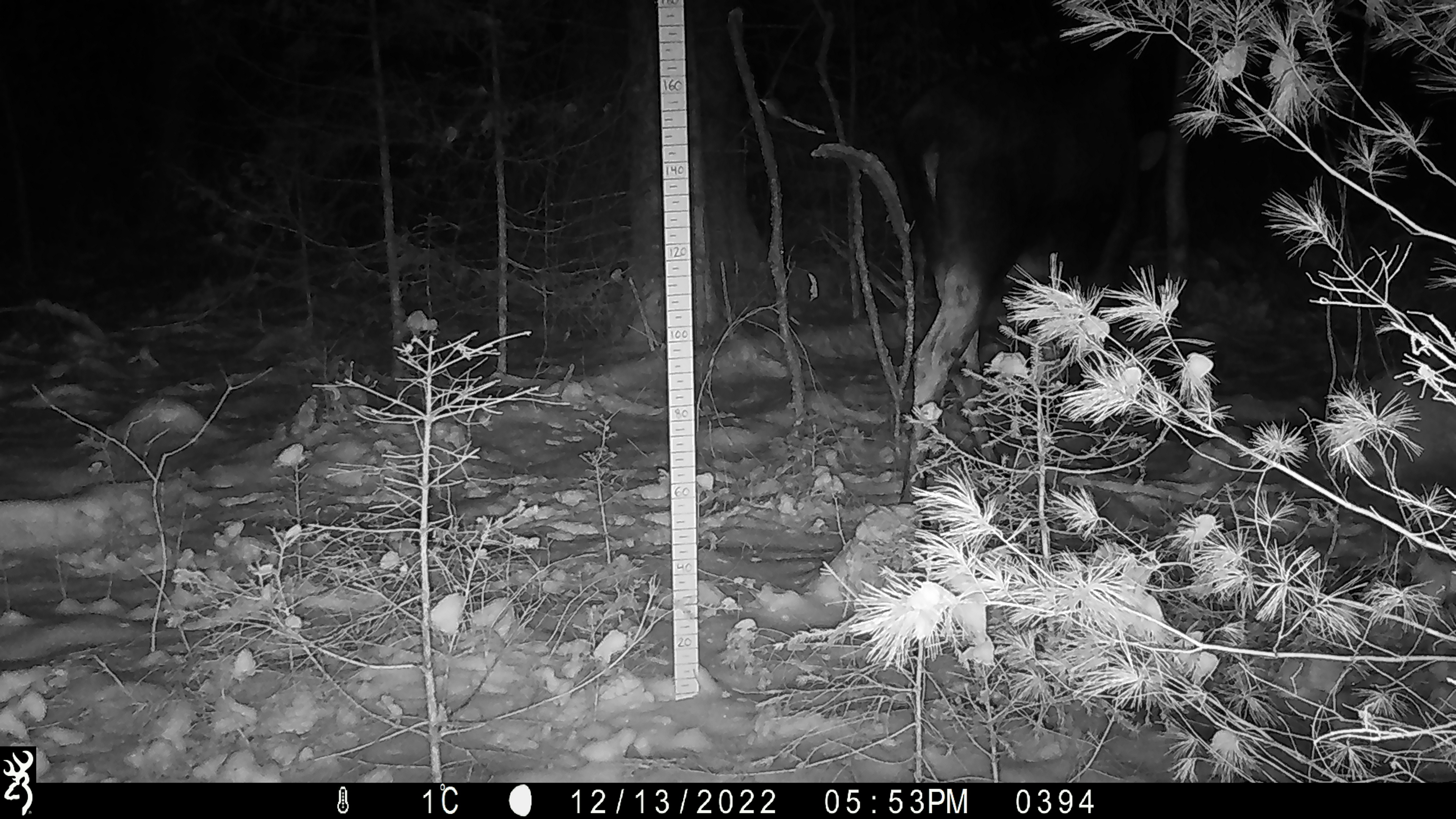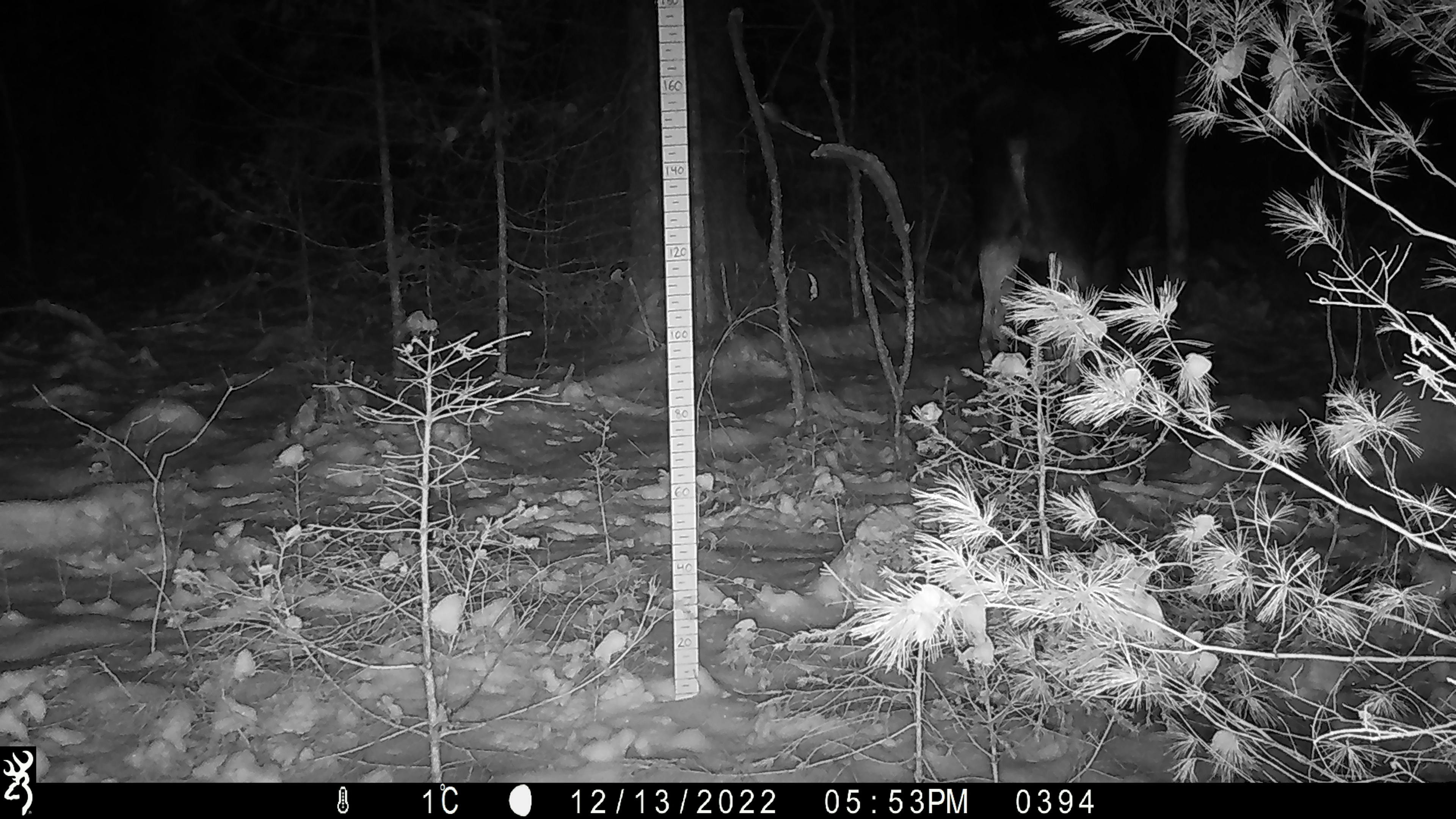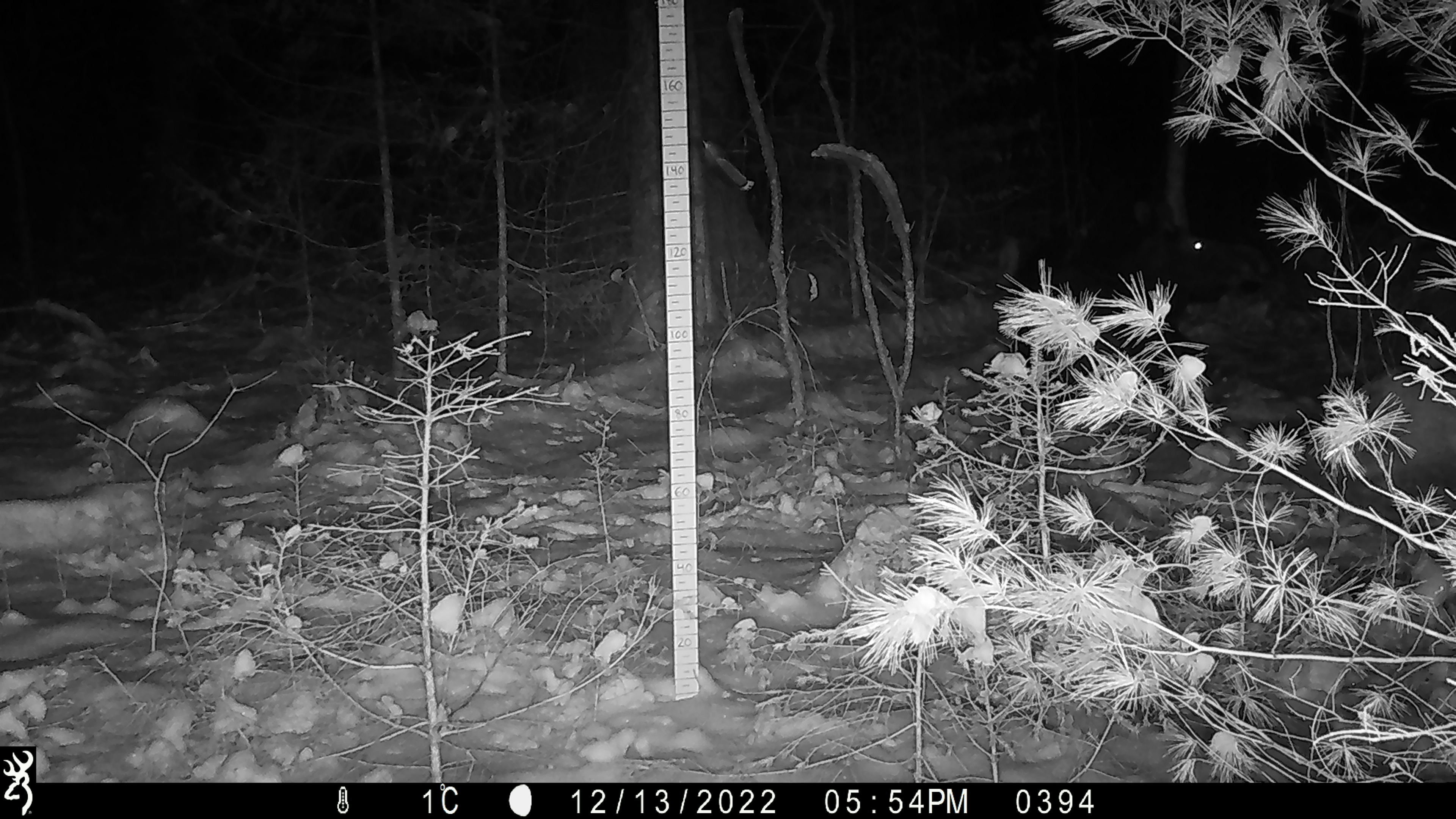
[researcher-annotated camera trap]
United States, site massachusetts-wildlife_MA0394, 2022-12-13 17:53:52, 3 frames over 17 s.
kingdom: Animalia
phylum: Chordata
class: Mammalia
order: Artiodactyla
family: Cervidae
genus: Alces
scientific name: Alces alces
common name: moose